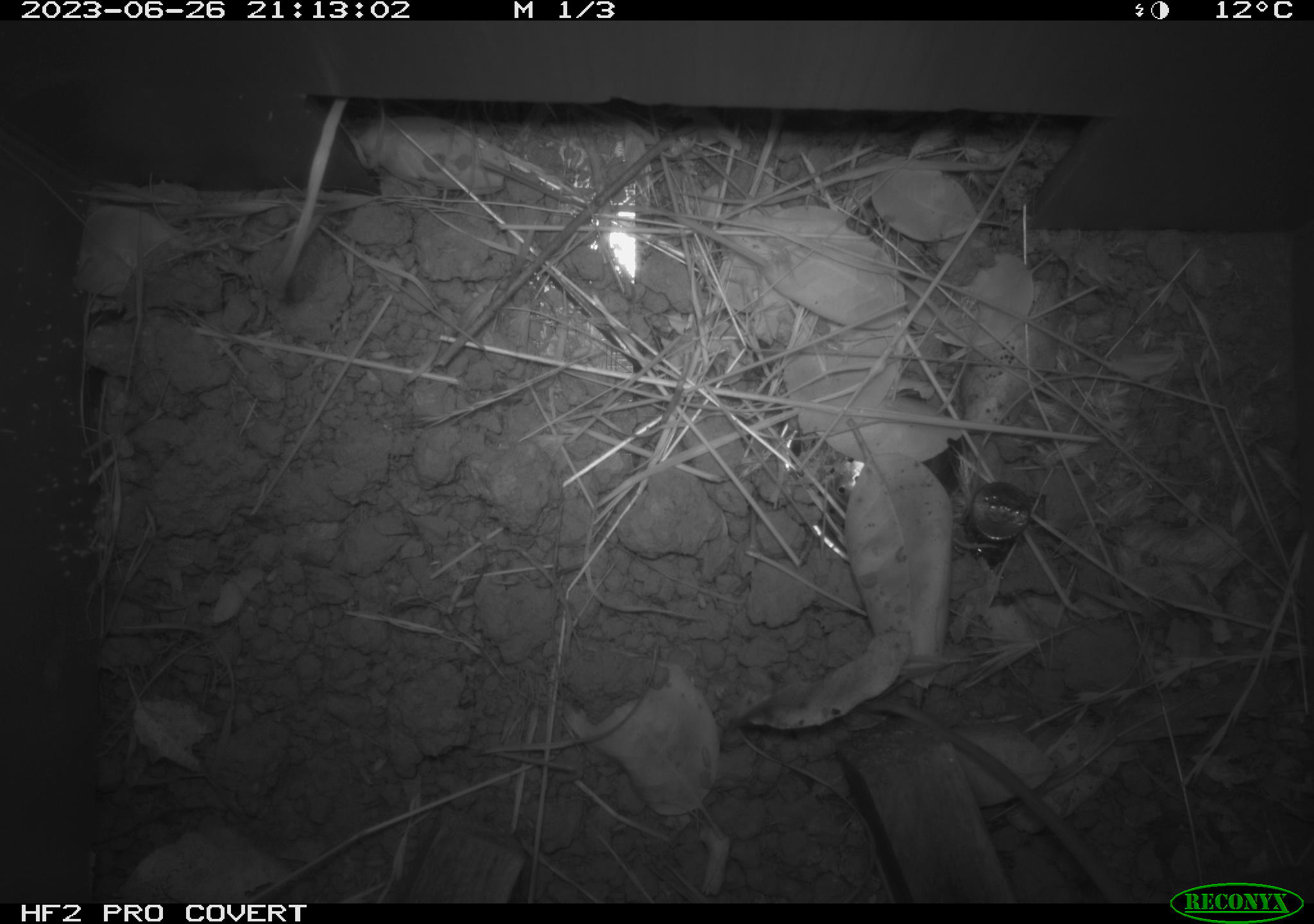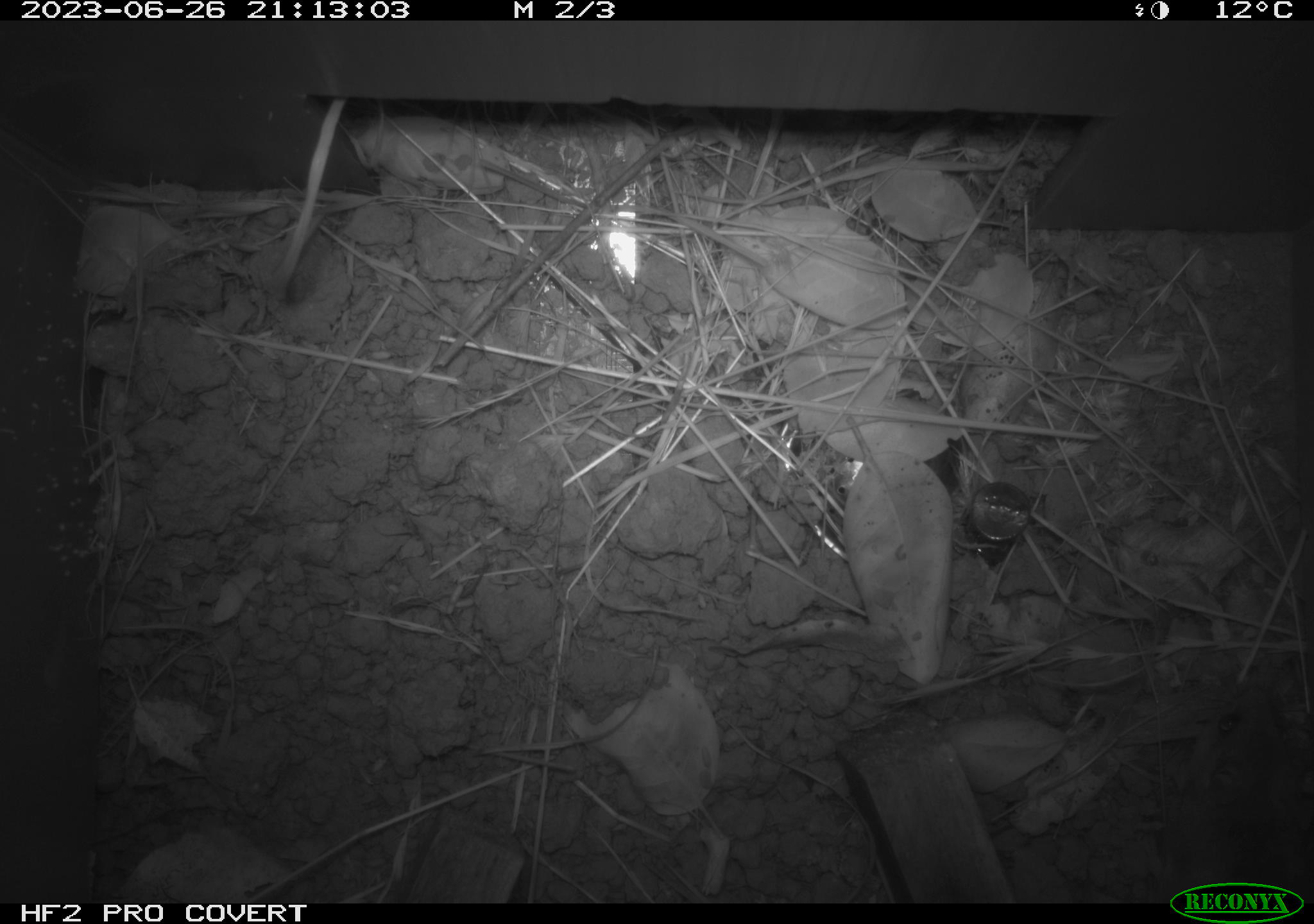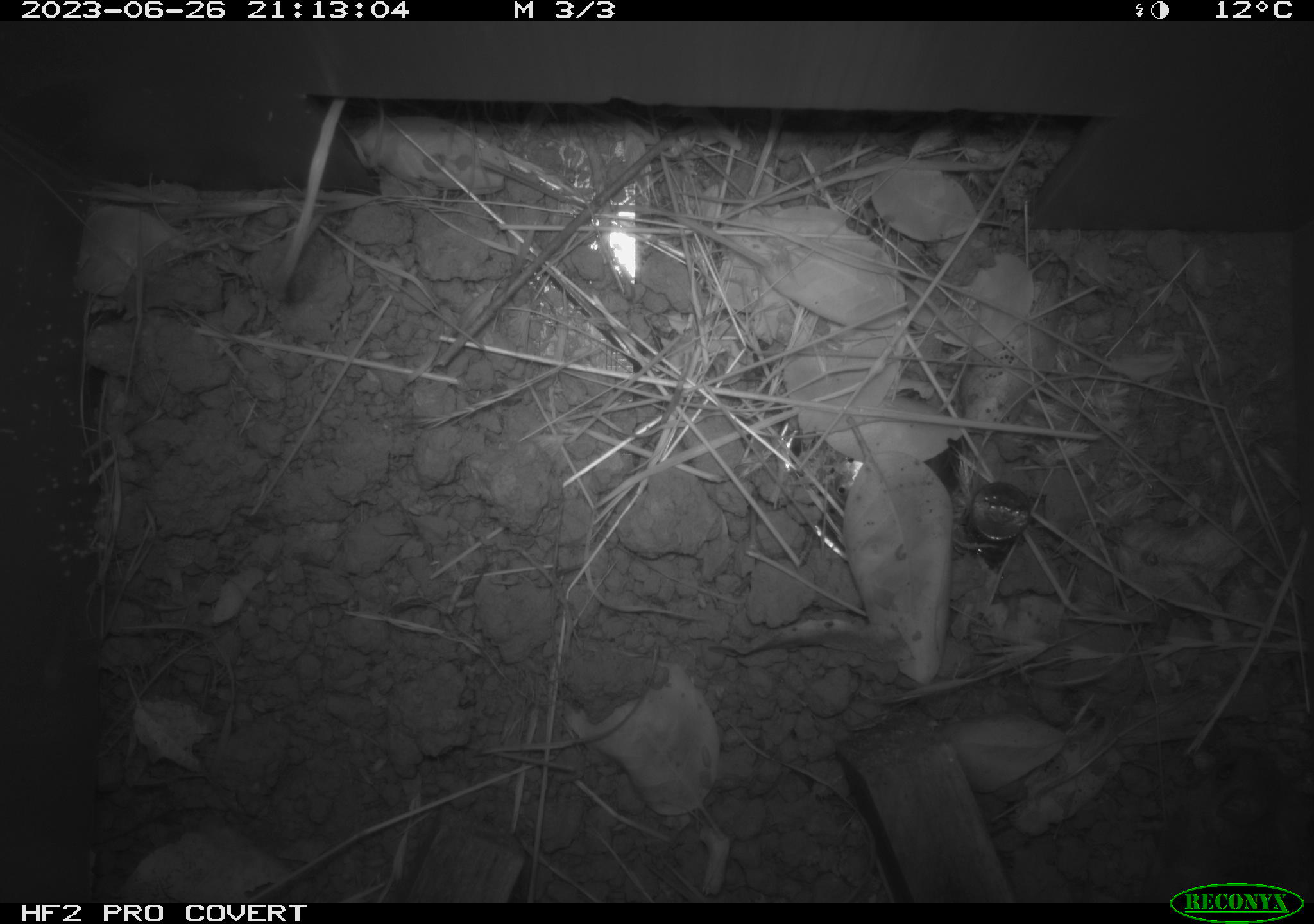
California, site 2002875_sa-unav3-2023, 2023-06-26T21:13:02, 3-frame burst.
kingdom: Animalia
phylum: Chordata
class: Mammalia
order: Rodentia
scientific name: Rodentia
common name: mouse species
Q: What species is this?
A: Mouse species (Rodentia).